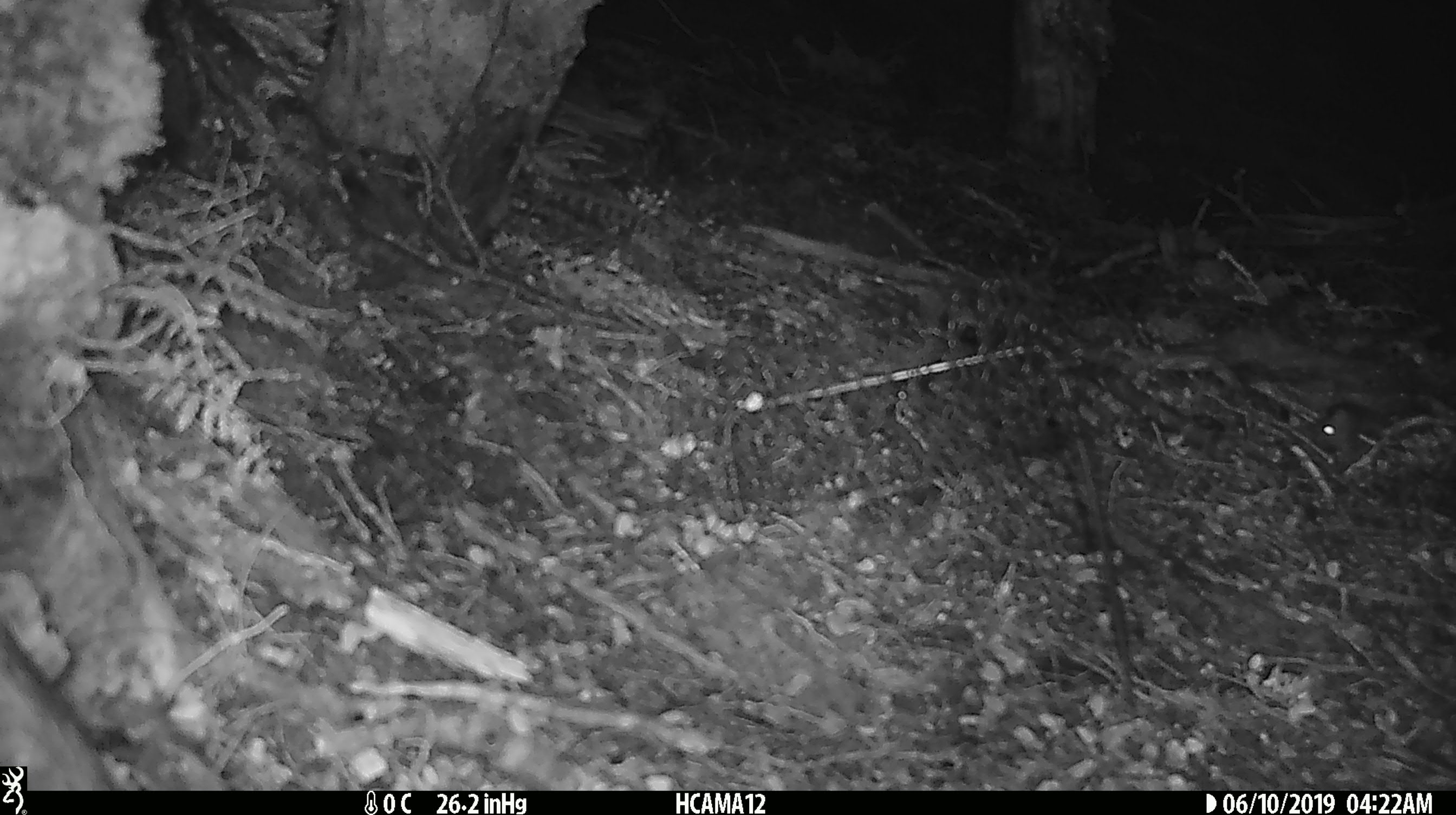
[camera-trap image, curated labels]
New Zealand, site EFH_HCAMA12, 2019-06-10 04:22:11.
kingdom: Animalia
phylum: Chordata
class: Mammalia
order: Rodentia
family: Muridae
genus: Mus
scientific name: Mus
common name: mouse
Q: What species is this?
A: Mouse (Mus).